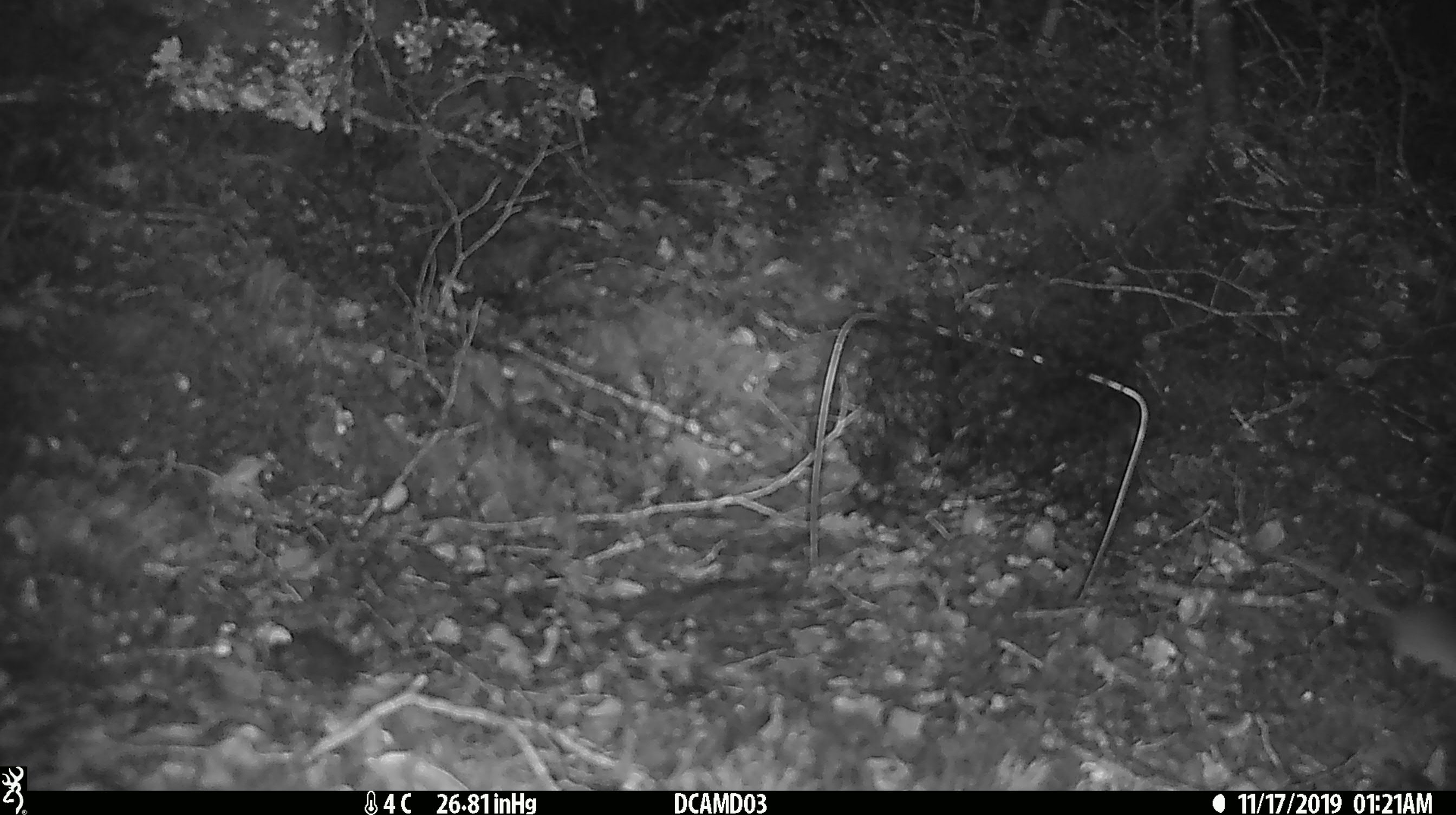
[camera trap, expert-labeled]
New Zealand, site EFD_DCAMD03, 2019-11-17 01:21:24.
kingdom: Animalia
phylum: Chordata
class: Mammalia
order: Rodentia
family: Muridae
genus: Mus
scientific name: Mus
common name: mouse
Mouse (Mus).